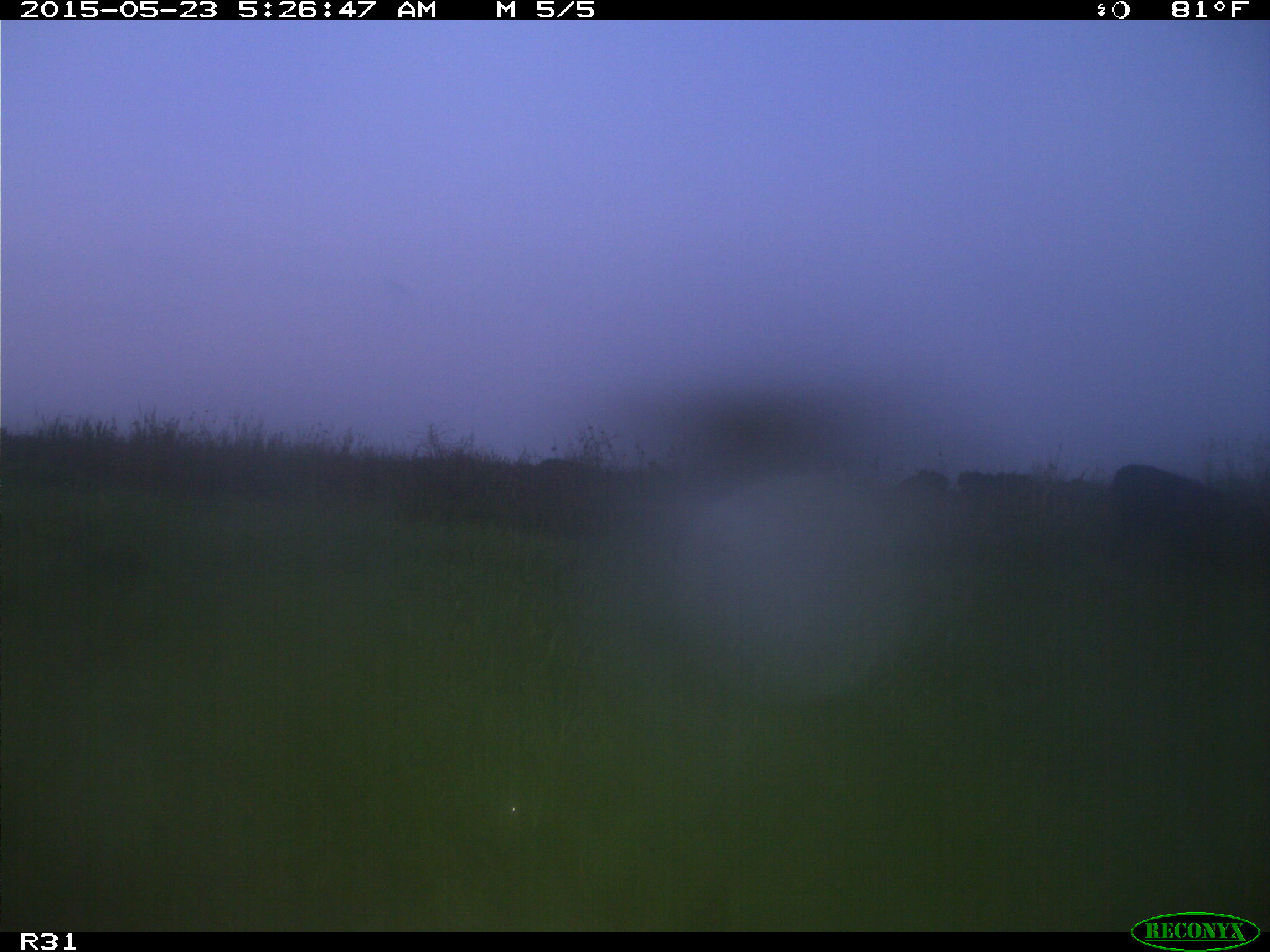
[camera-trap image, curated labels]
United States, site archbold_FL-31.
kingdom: Animalia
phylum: Chordata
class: Mammalia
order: Artiodactyla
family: Bovidae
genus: Bos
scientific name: Bos taurus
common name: domestic cow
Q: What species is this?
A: Bos taurus (domestic cow).